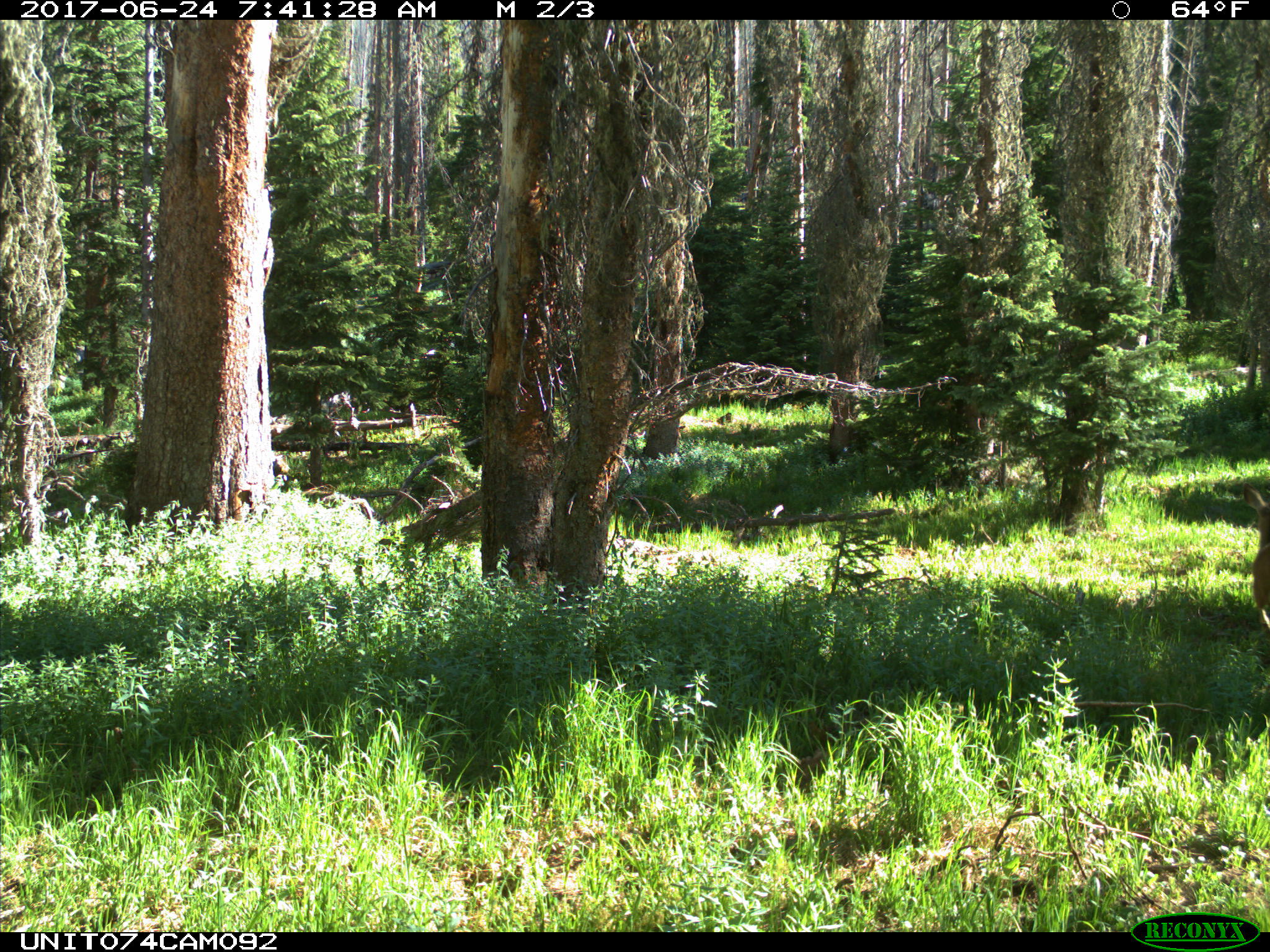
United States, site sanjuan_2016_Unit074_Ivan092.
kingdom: Animalia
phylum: Chordata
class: Mammalia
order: Artiodactyla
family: Cervidae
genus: Odocoileus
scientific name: Odocoileus hemionus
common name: mule deer